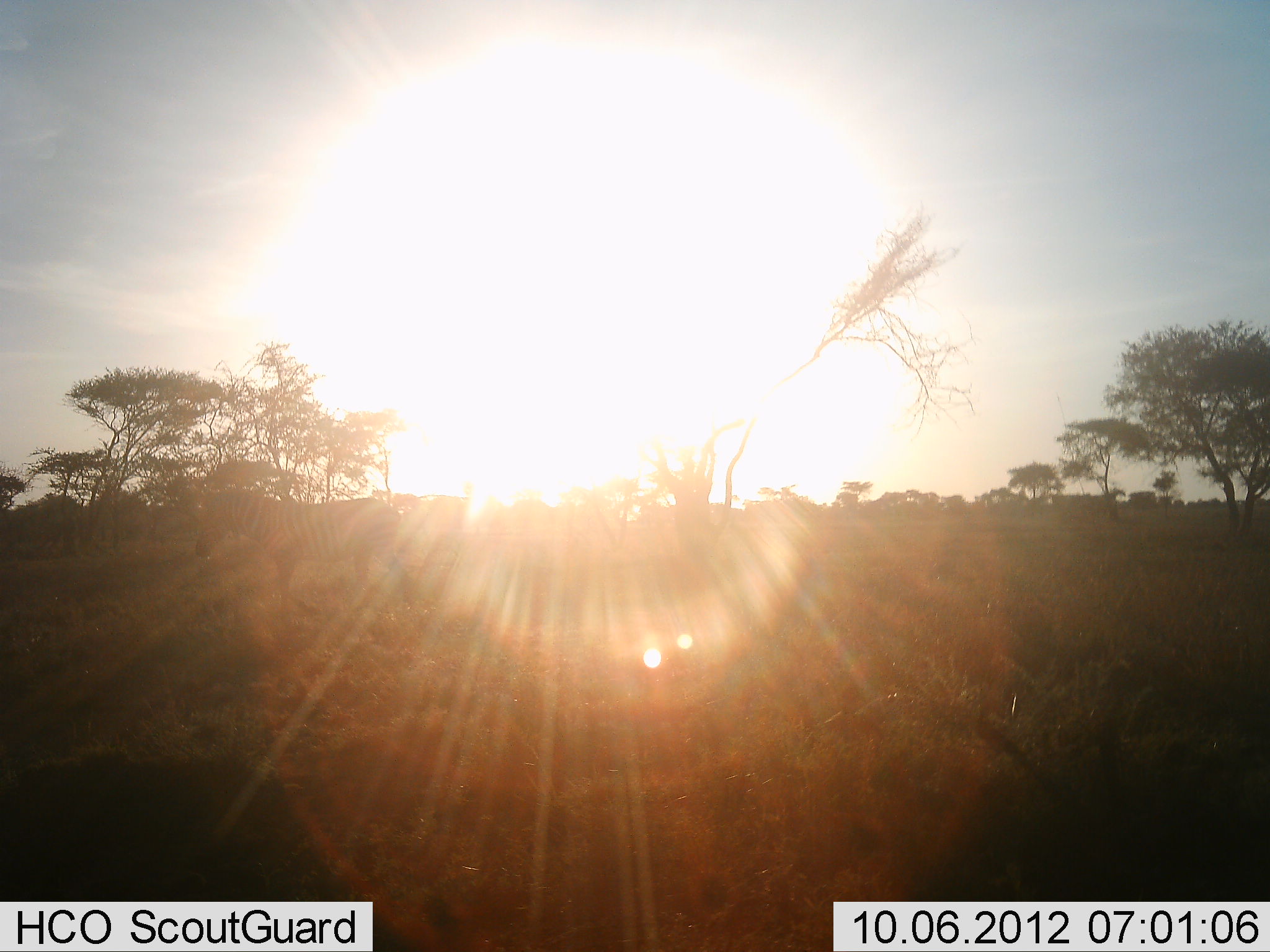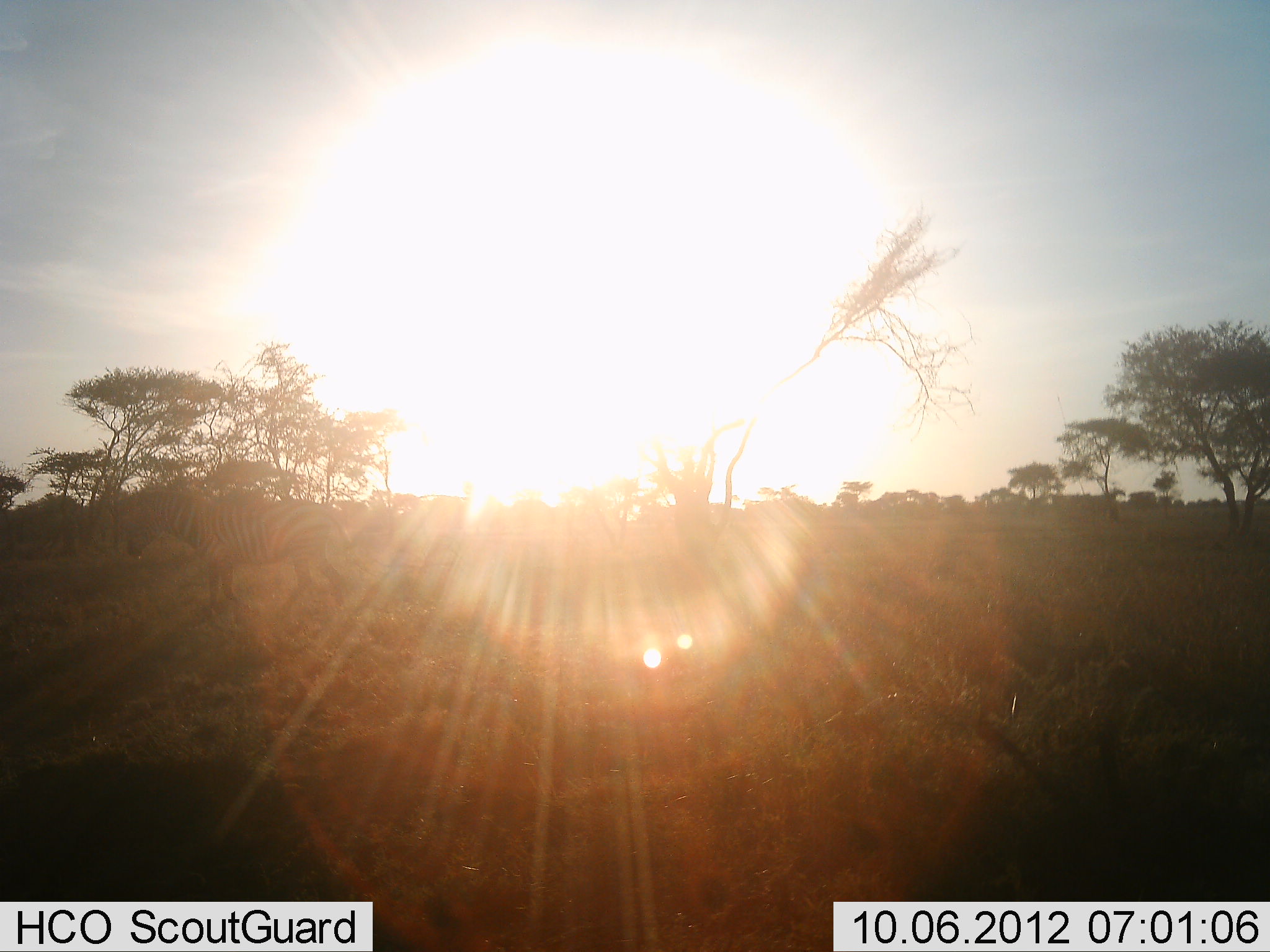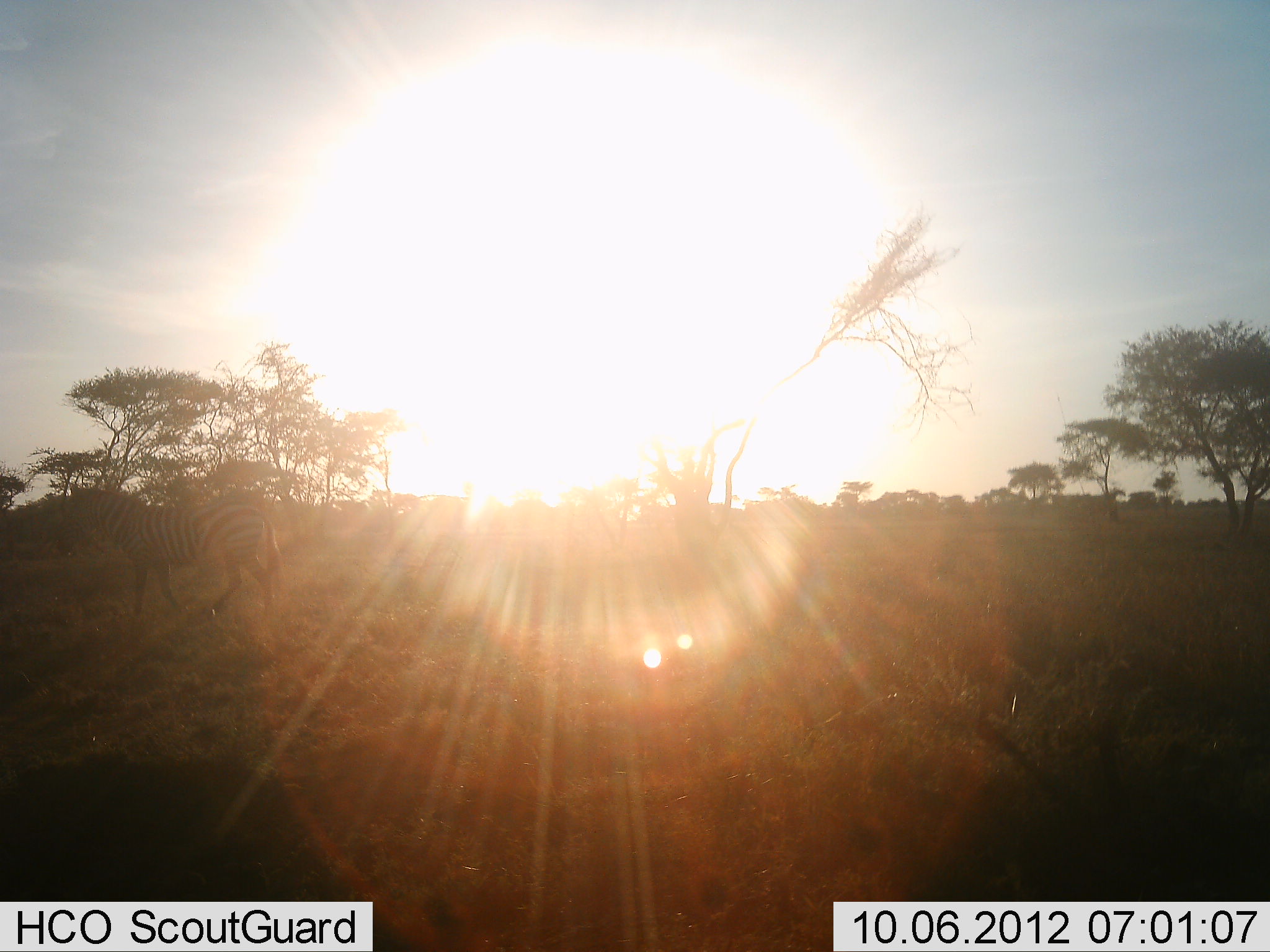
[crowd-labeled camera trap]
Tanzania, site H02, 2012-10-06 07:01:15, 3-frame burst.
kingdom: Animalia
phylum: Chordata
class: Mammalia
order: Perissodactyla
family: Equidae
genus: Equus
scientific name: Equus quagga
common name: plains zebra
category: zebra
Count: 1.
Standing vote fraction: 0%.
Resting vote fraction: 0%.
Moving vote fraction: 100%.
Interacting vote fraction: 0%.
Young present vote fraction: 0%.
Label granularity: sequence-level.